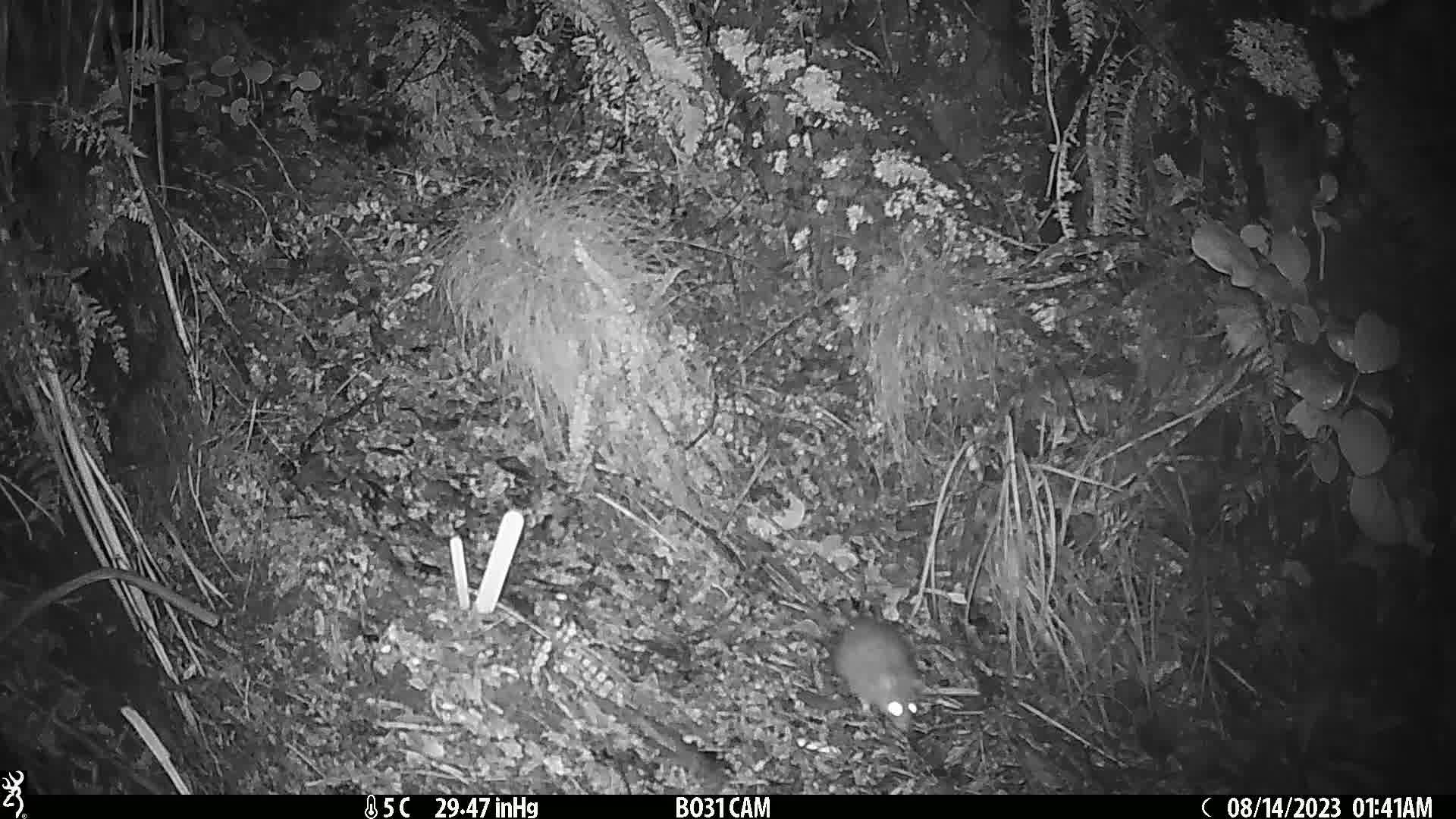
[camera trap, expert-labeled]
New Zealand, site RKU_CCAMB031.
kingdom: Animalia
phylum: Chordata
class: Mammalia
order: Rodentia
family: Muridae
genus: Rattus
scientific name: Rattus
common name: rat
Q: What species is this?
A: Rat (Rattus).